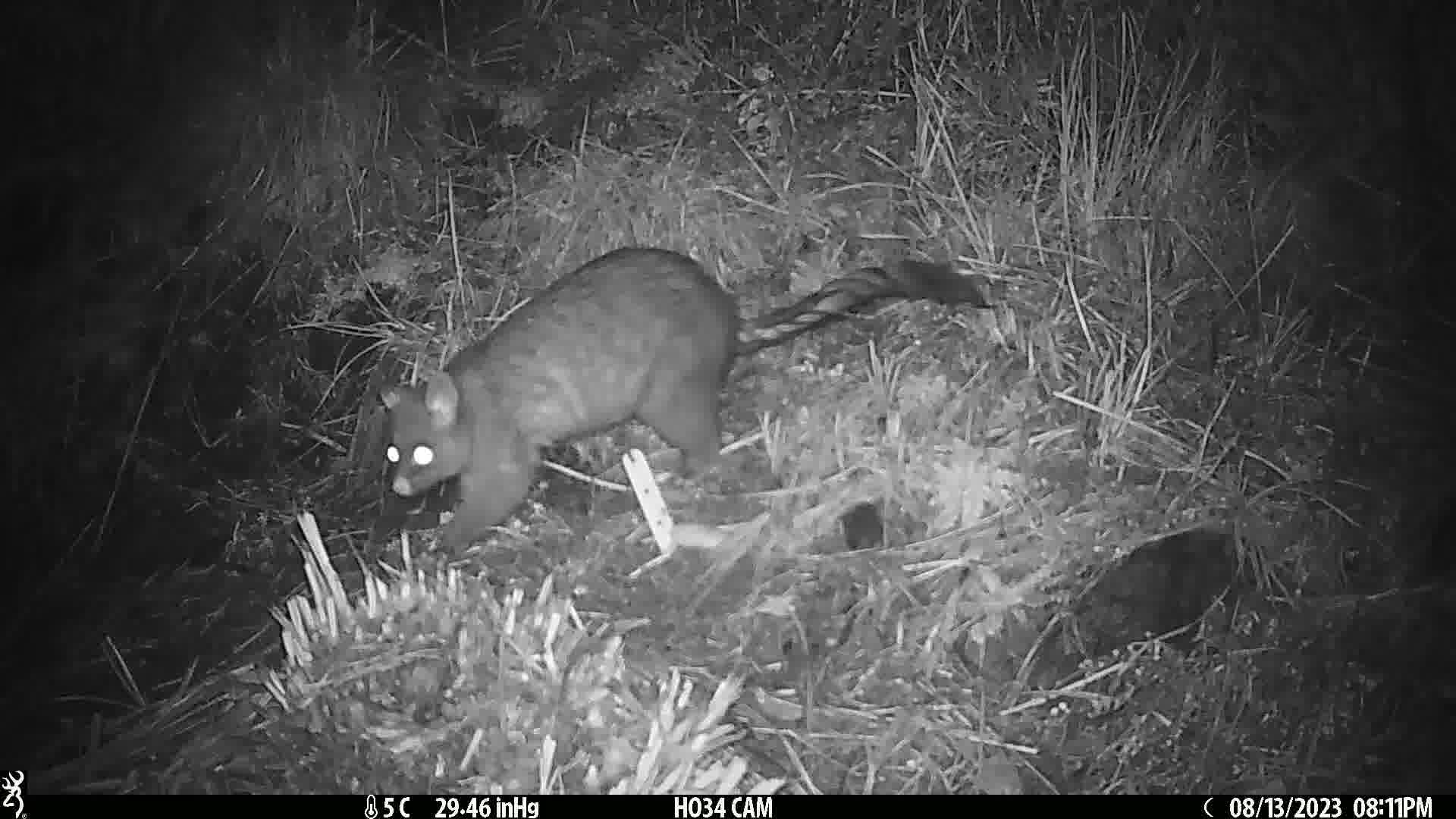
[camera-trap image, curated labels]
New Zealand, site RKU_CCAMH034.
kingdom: Animalia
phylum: Chordata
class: Mammalia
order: Diprotodontia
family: Phalangeridae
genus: Trichosurus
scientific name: Trichosurus vulpecula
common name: common brushtail possum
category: possum